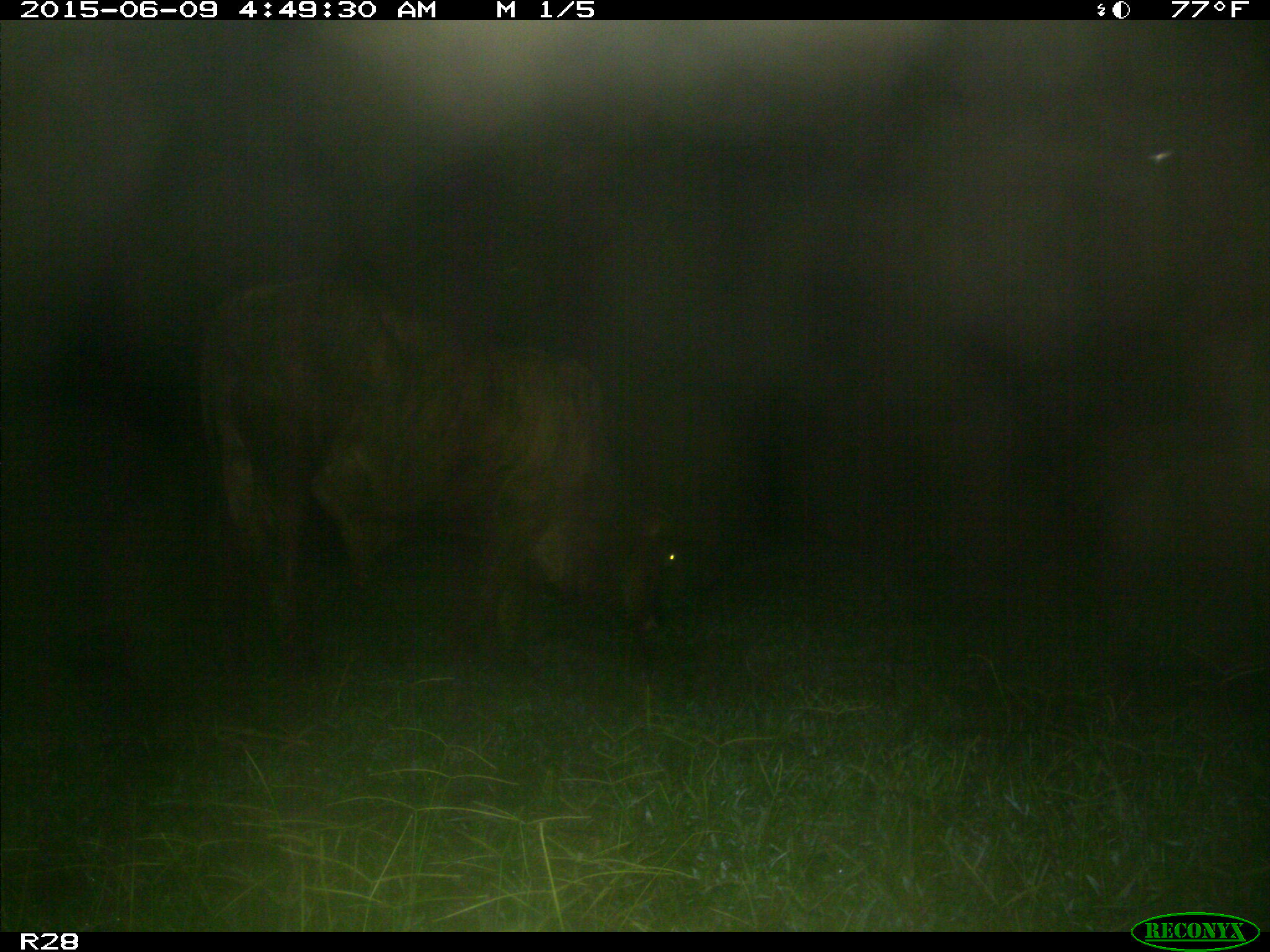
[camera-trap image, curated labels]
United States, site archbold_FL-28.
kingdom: Animalia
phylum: Chordata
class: Mammalia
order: Artiodactyla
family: Bovidae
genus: Bos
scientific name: Bos taurus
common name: domestic cow